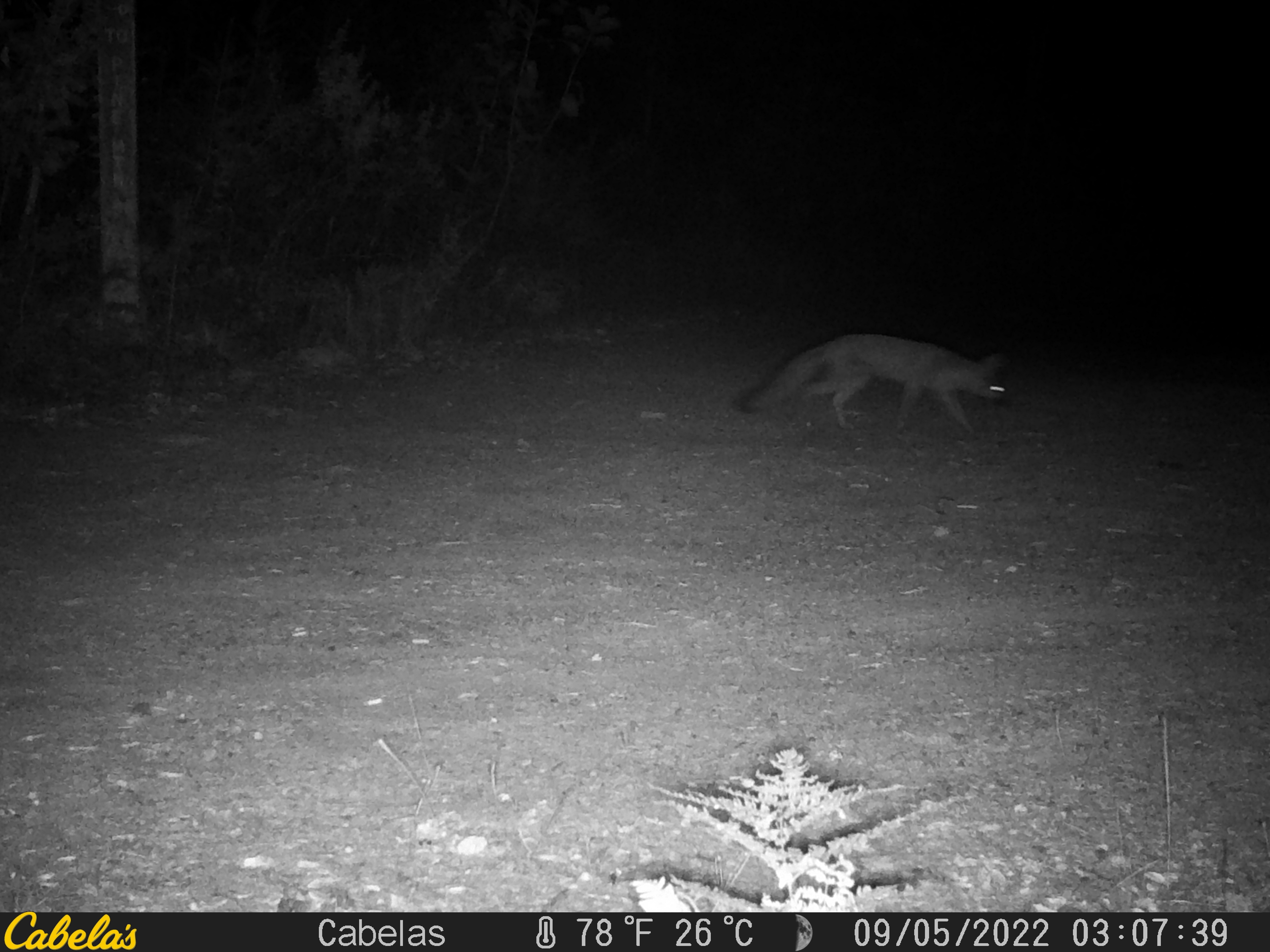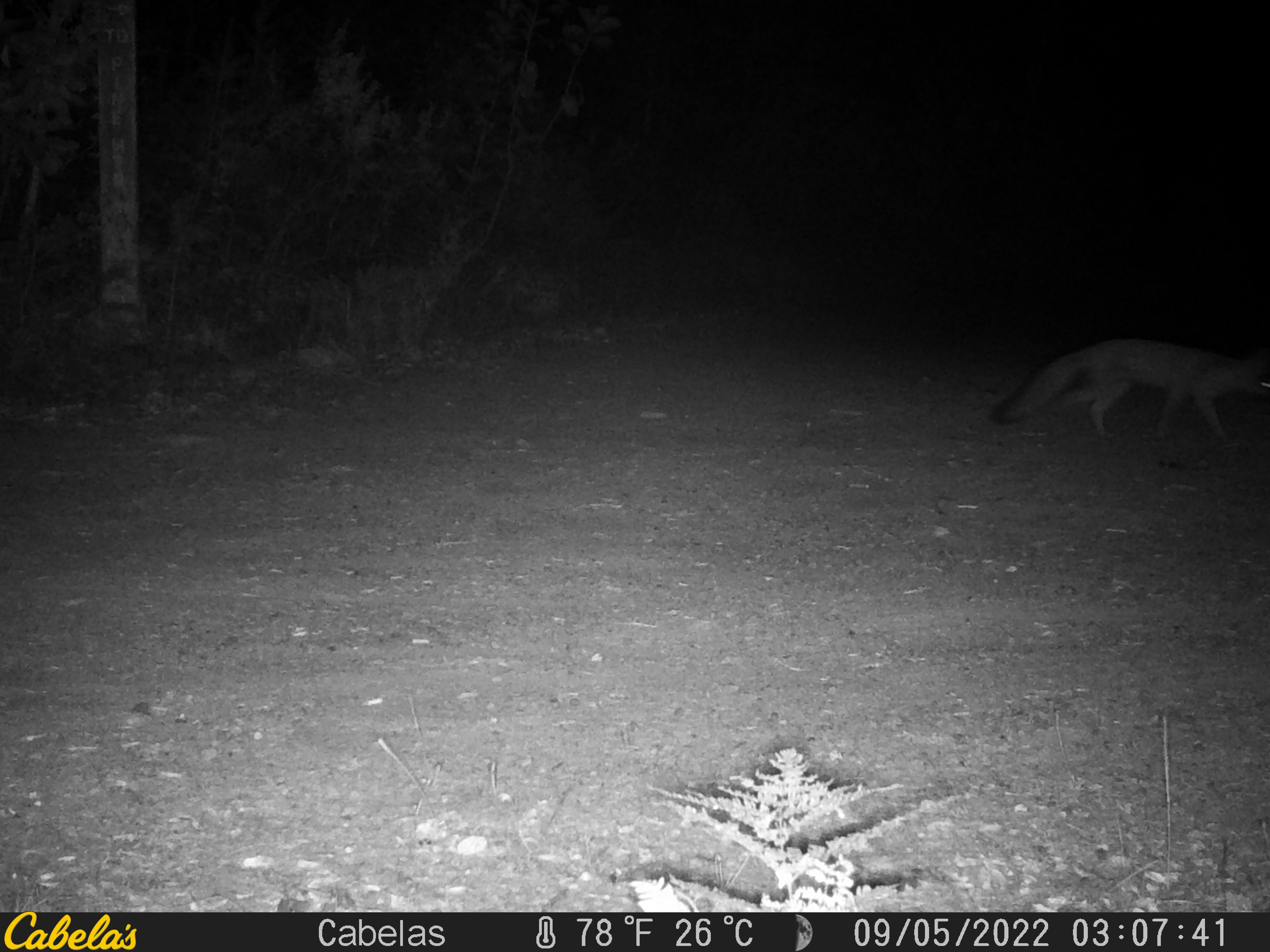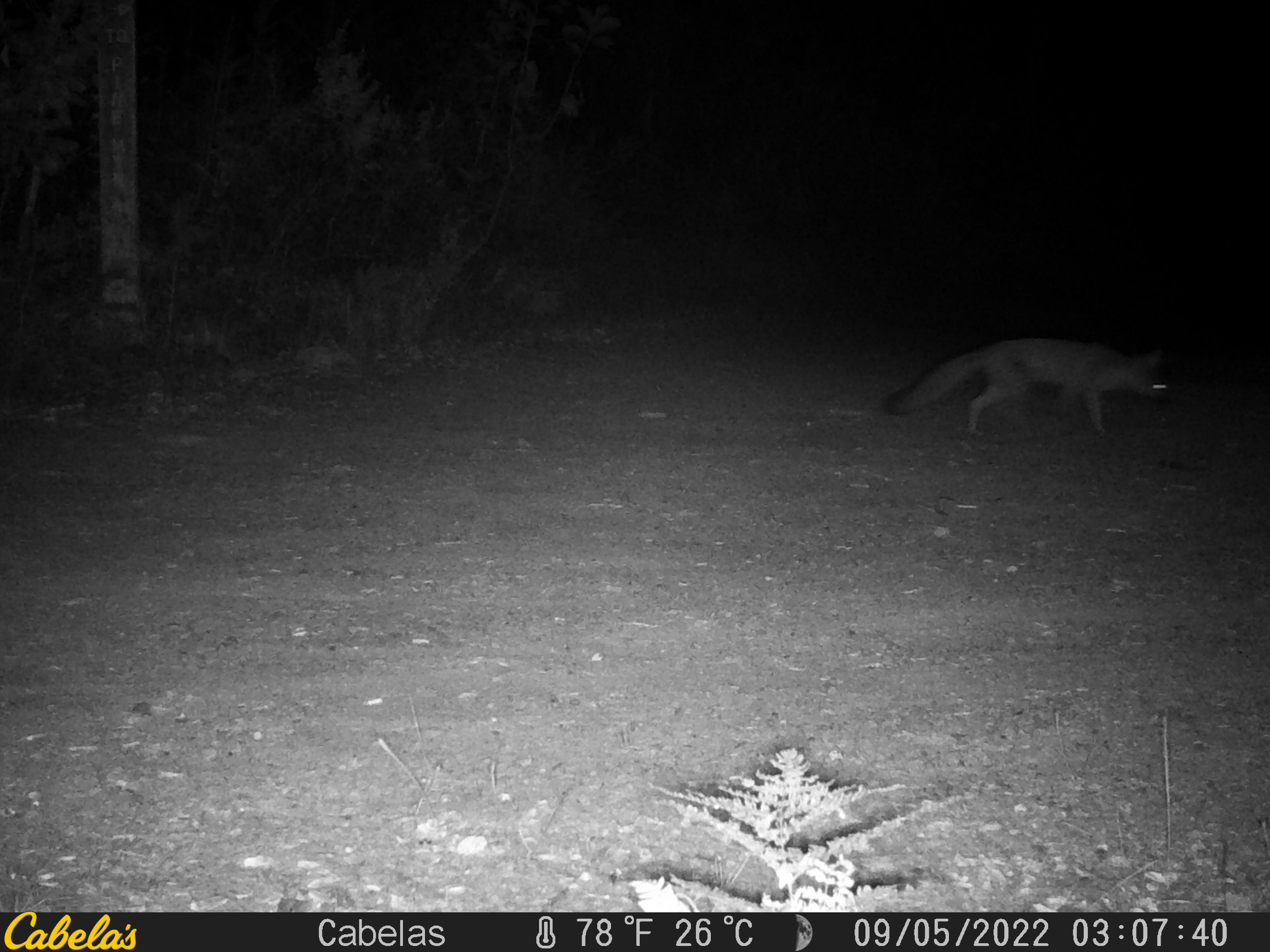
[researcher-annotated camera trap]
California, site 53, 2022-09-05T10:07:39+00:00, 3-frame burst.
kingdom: Animalia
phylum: Chordata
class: Mammalia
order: Carnivora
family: Canidae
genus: Urocyon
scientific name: Urocyon cinereoargenteus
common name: gray fox